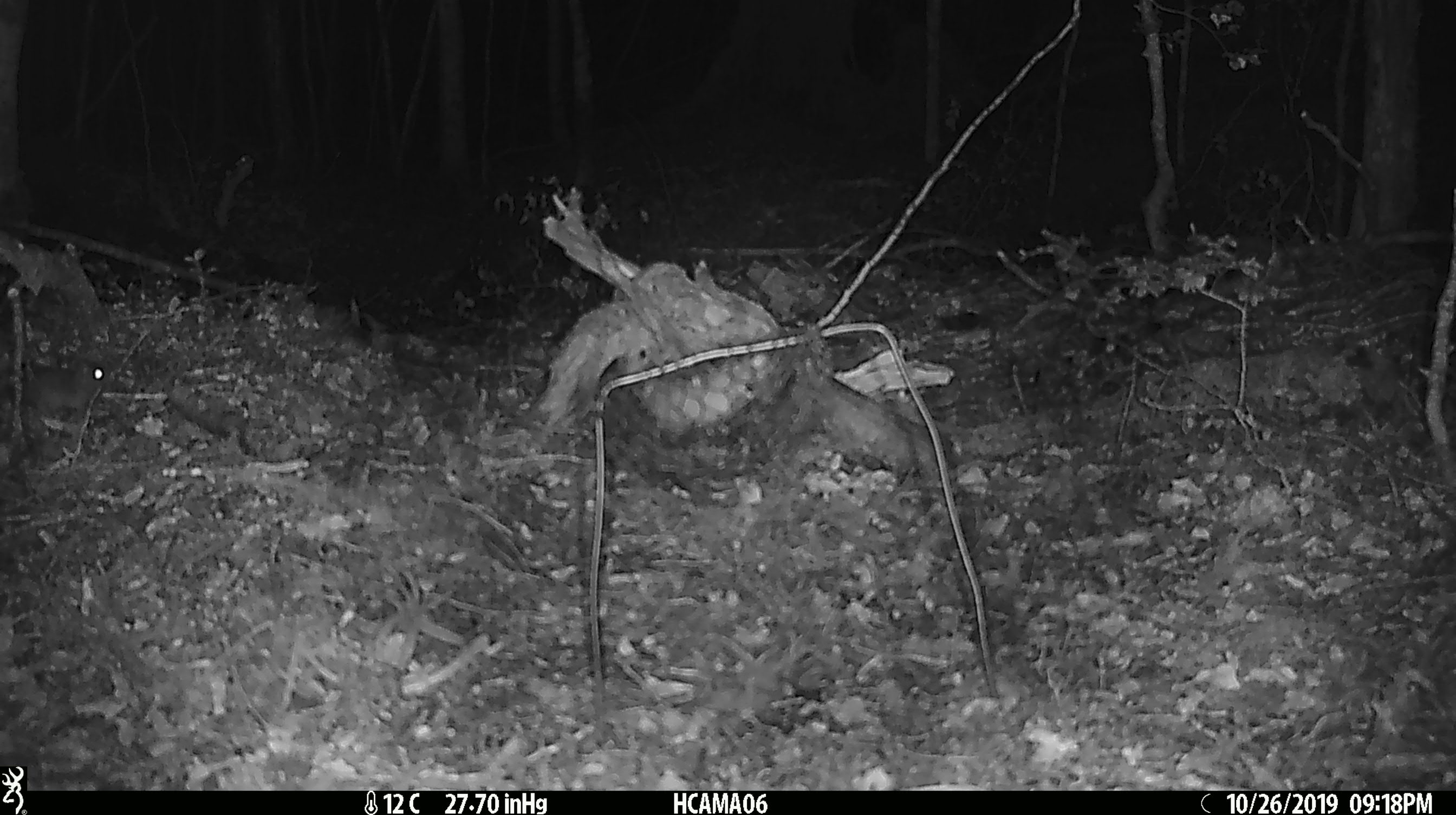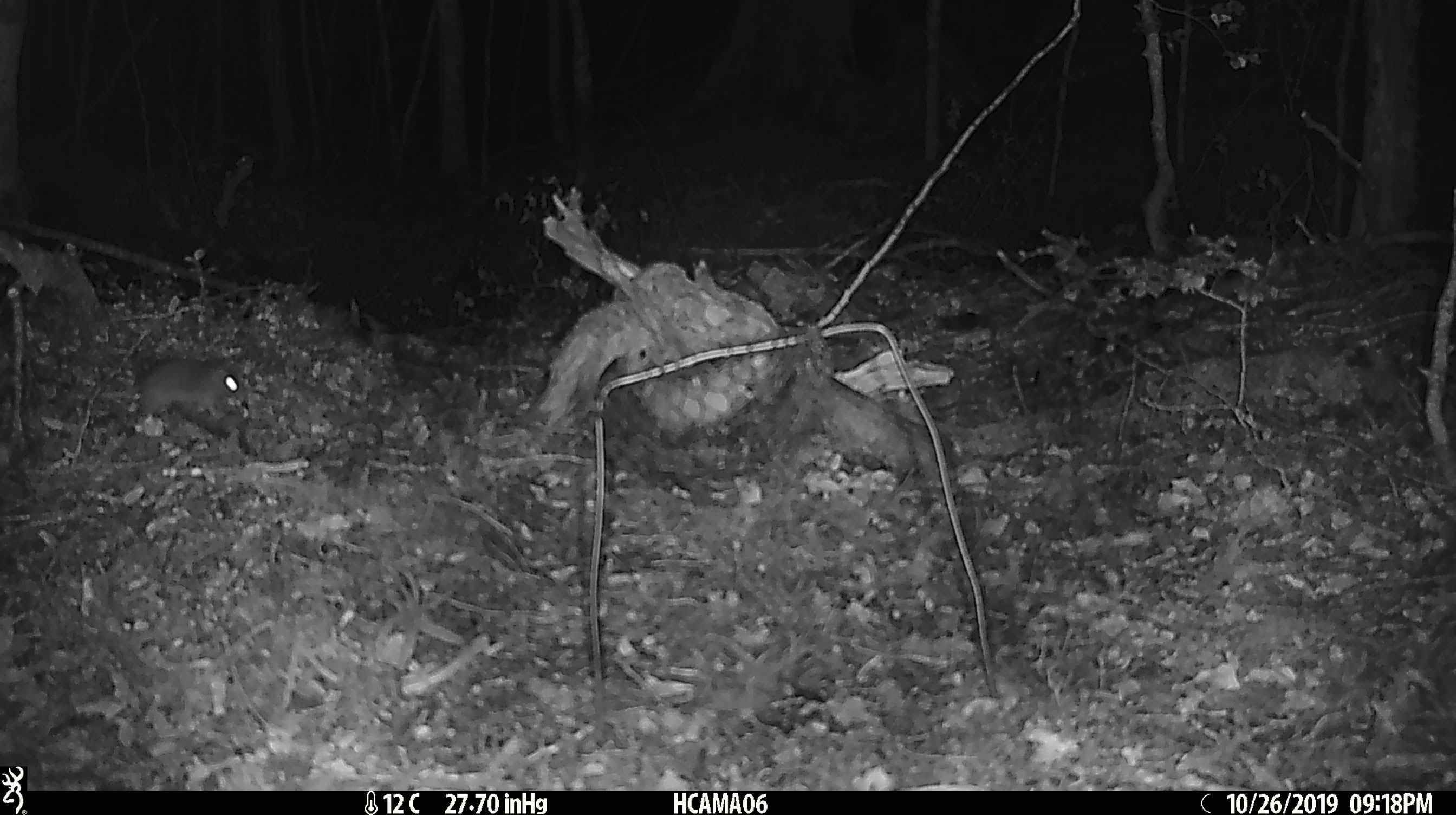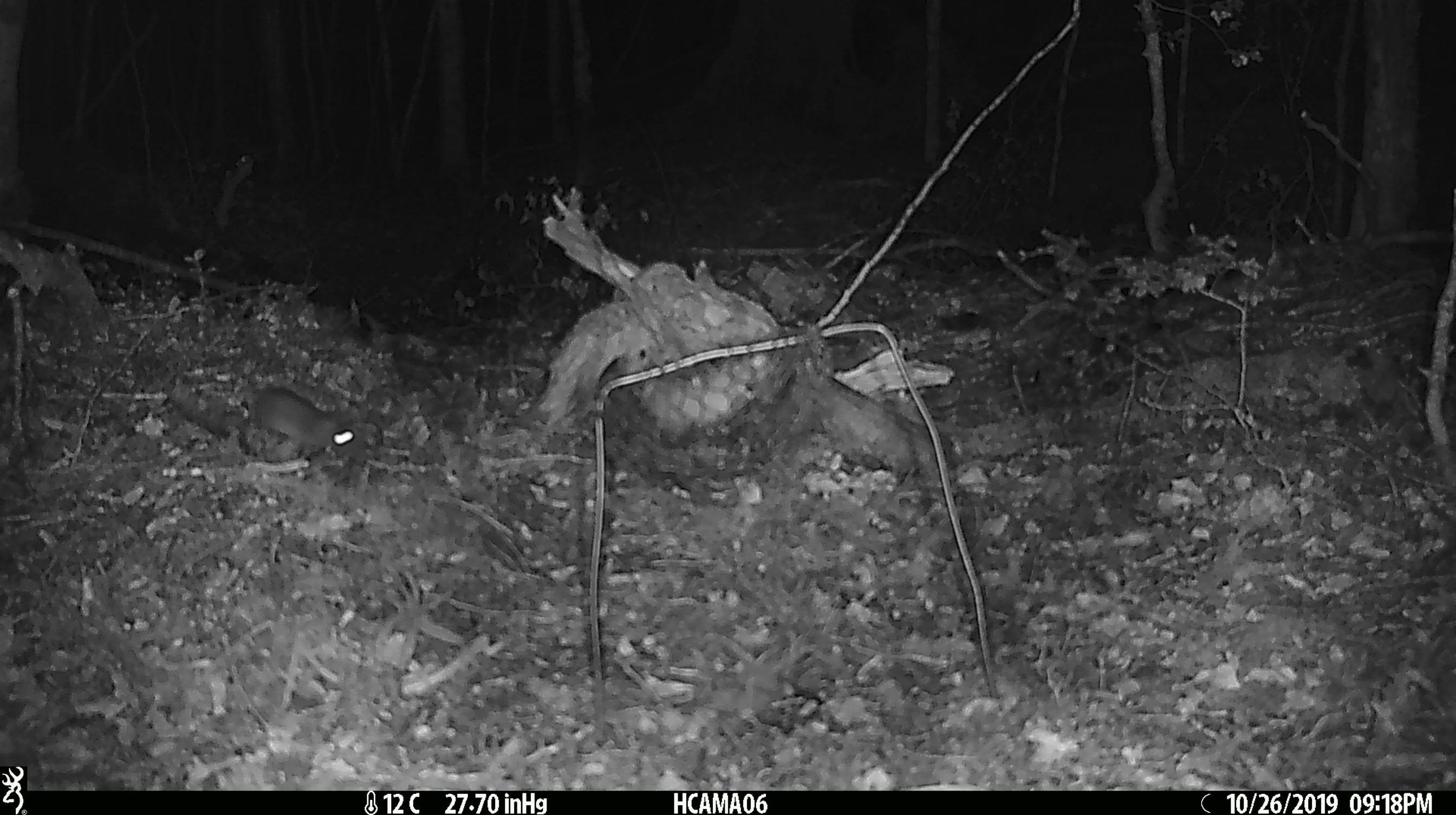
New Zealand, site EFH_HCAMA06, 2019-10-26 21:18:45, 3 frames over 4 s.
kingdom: Animalia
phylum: Chordata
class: Mammalia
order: Rodentia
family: Muridae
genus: Mus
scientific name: Mus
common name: mouse